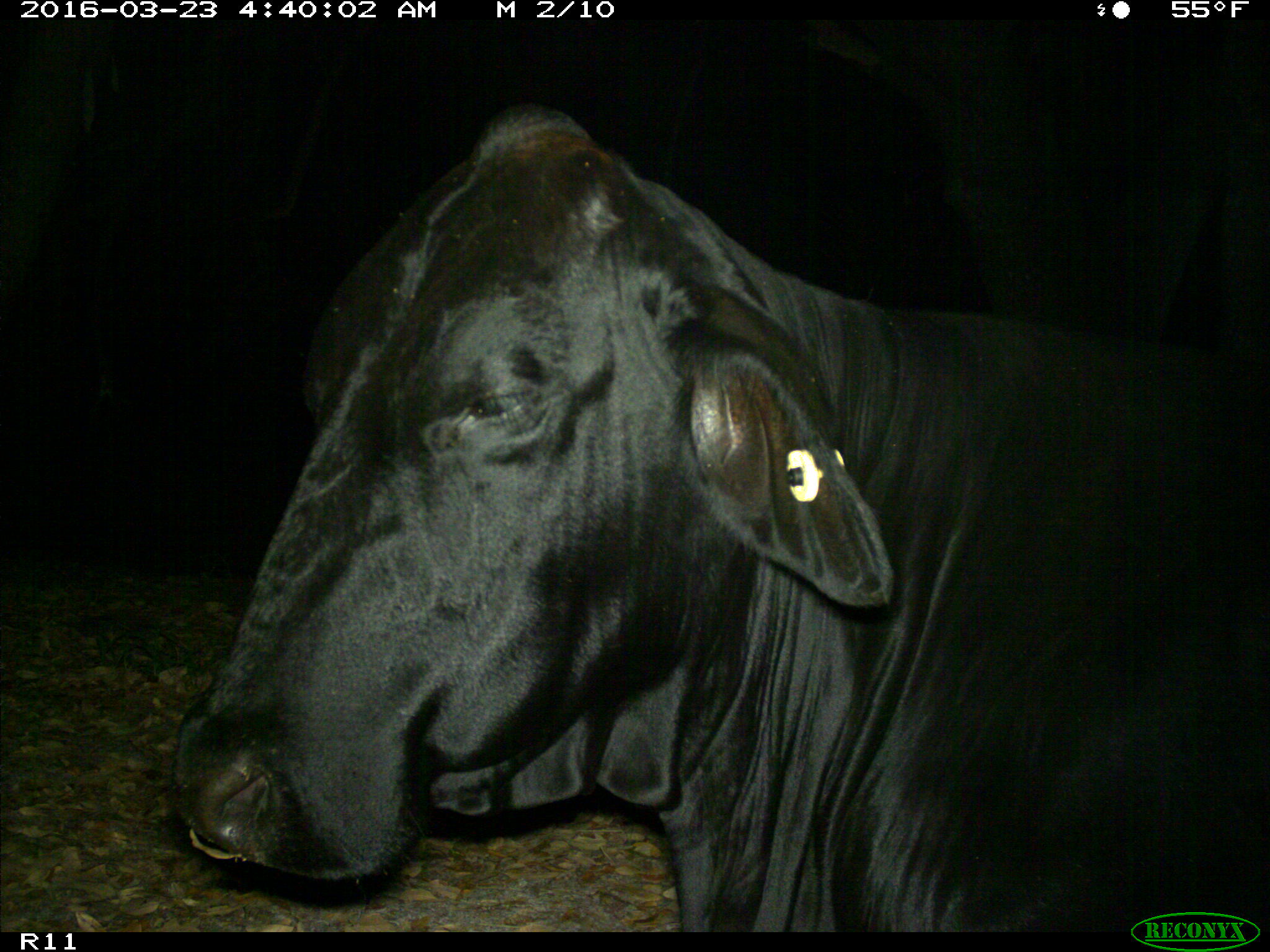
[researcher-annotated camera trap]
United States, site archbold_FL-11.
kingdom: Animalia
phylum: Chordata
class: Mammalia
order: Artiodactyla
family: Bovidae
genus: Bos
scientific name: Bos taurus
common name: domestic cow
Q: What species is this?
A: Bos taurus (domestic cow).